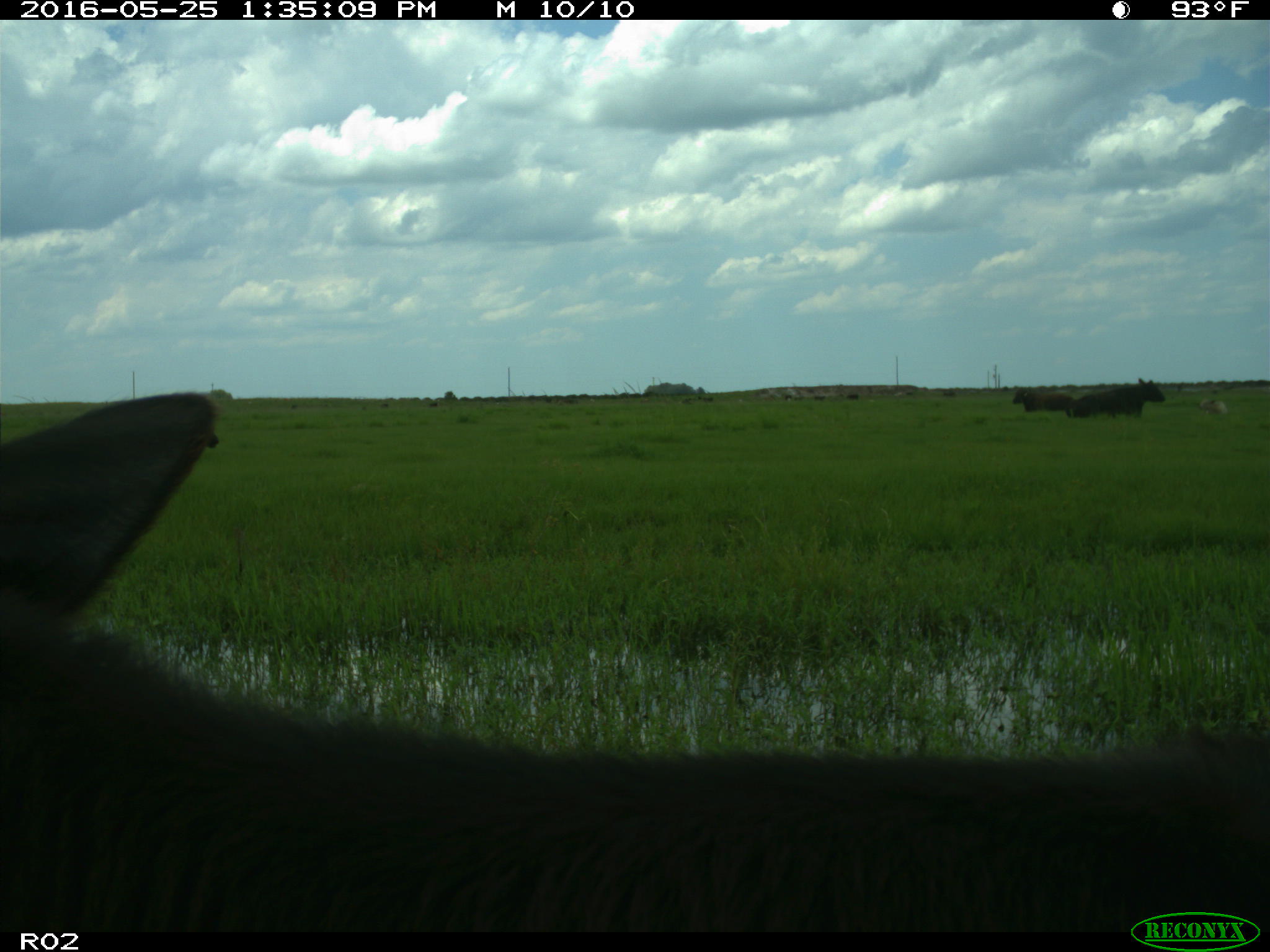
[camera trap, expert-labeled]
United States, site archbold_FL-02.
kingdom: Animalia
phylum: Chordata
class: Mammalia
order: Artiodactyla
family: Bovidae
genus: Bos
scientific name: Bos taurus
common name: domestic cow